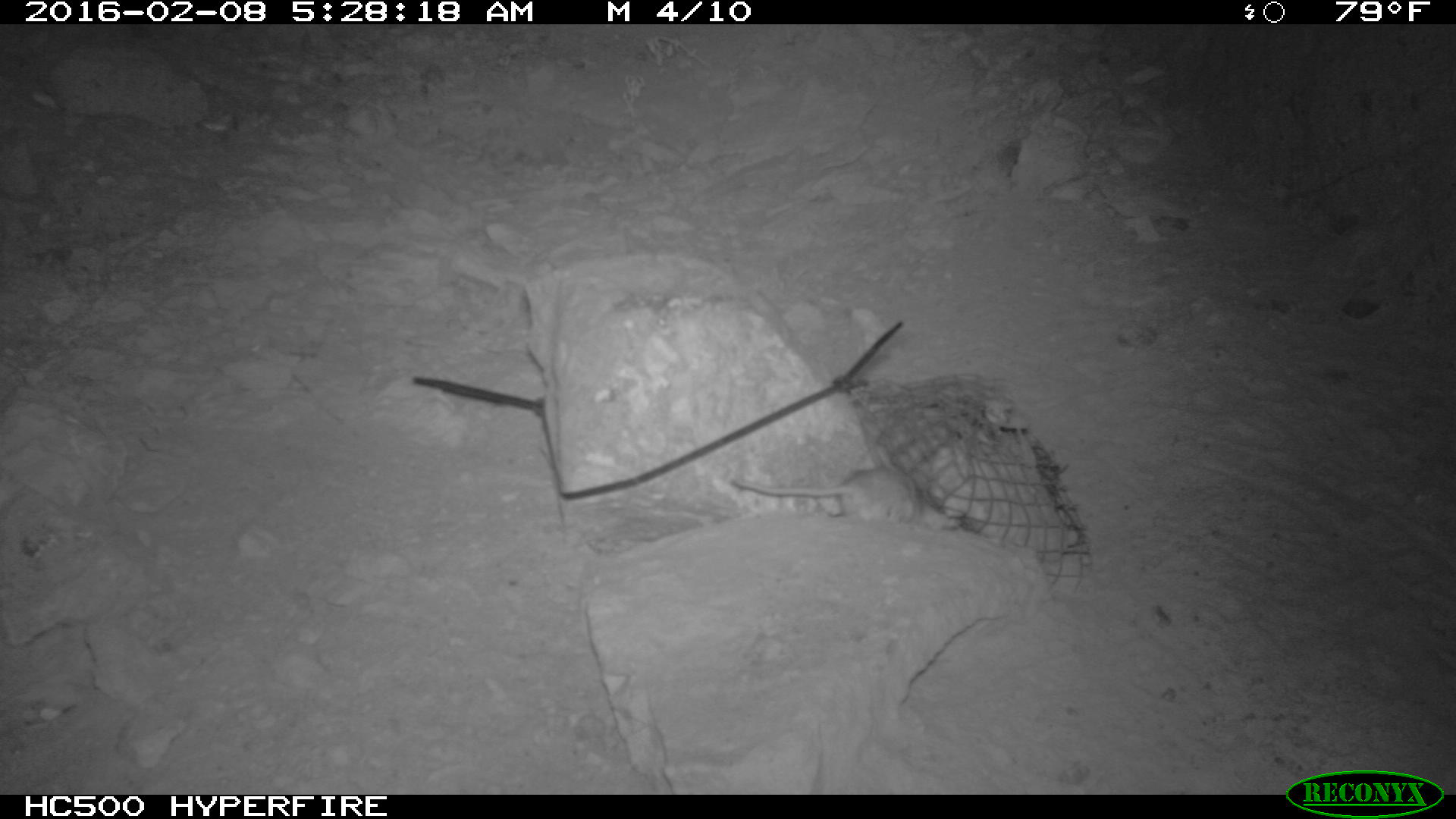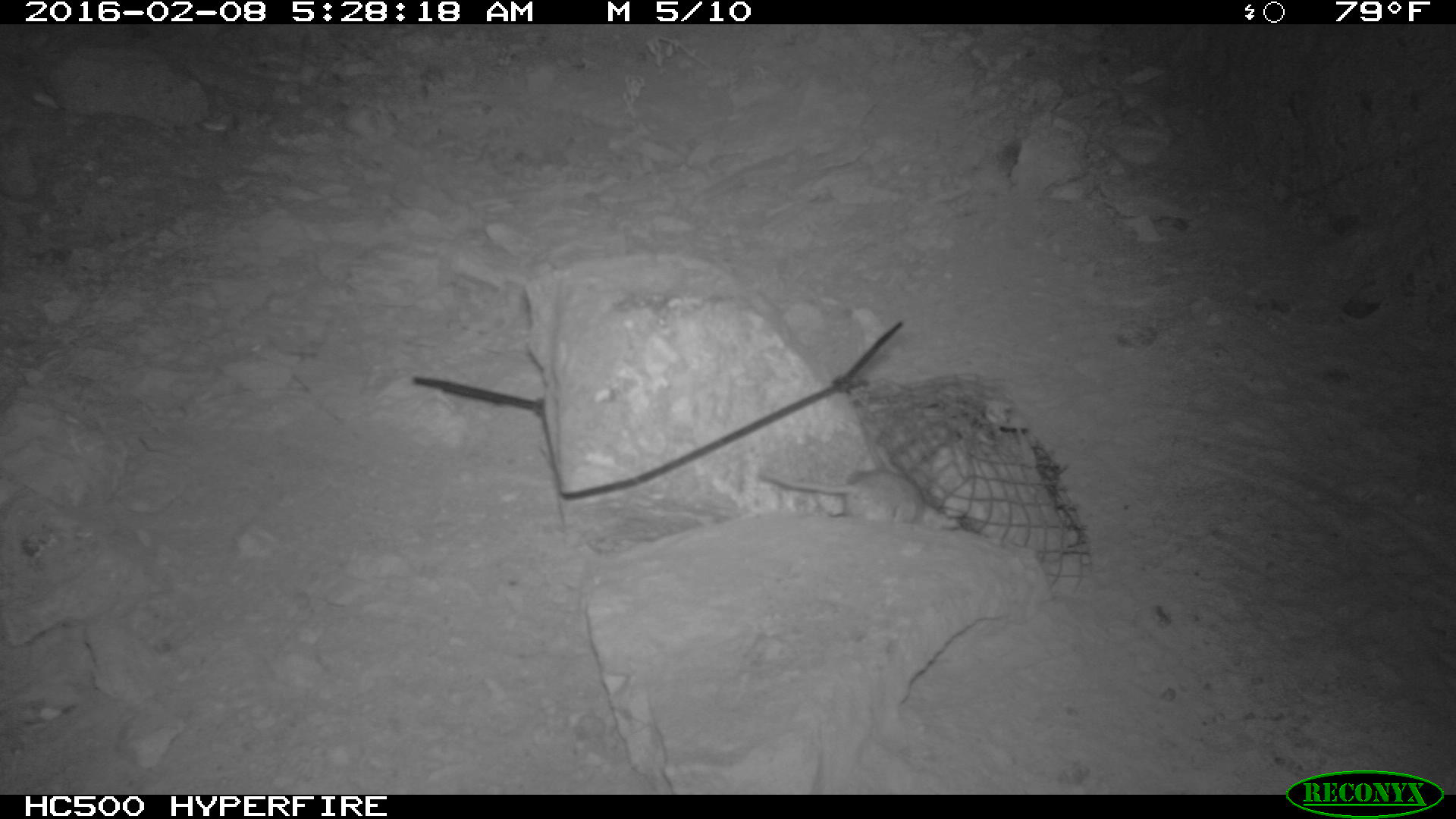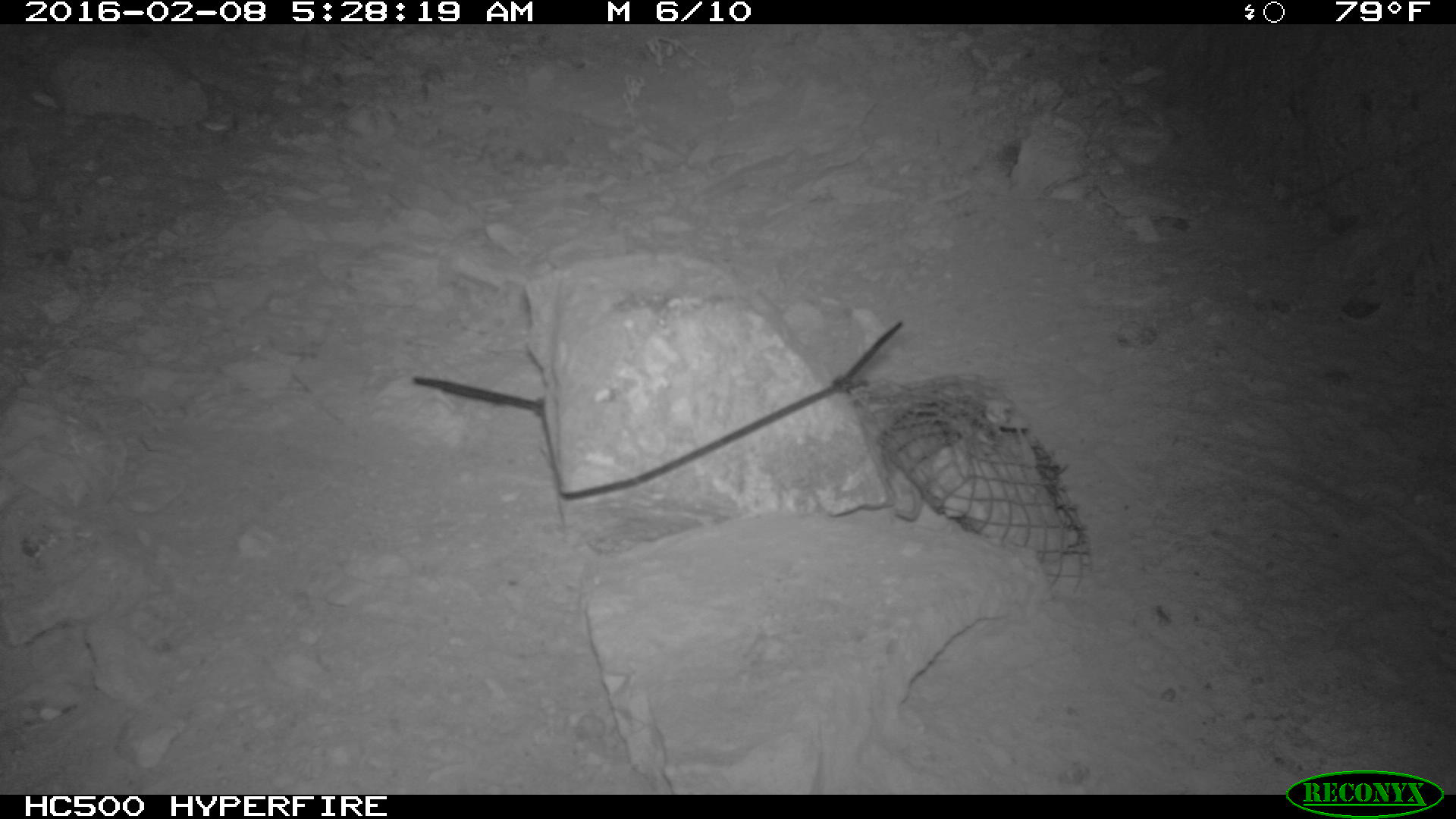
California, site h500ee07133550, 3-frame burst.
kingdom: Animalia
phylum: Chordata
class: Mammalia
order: Rodentia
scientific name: Rodentia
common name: rodent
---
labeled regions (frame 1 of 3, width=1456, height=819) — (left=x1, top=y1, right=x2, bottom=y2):
rodent: (left=726, top=469, right=921, bottom=518)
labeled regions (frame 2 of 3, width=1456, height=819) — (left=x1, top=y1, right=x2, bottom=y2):
rodent: (left=758, top=449, right=932, bottom=526)